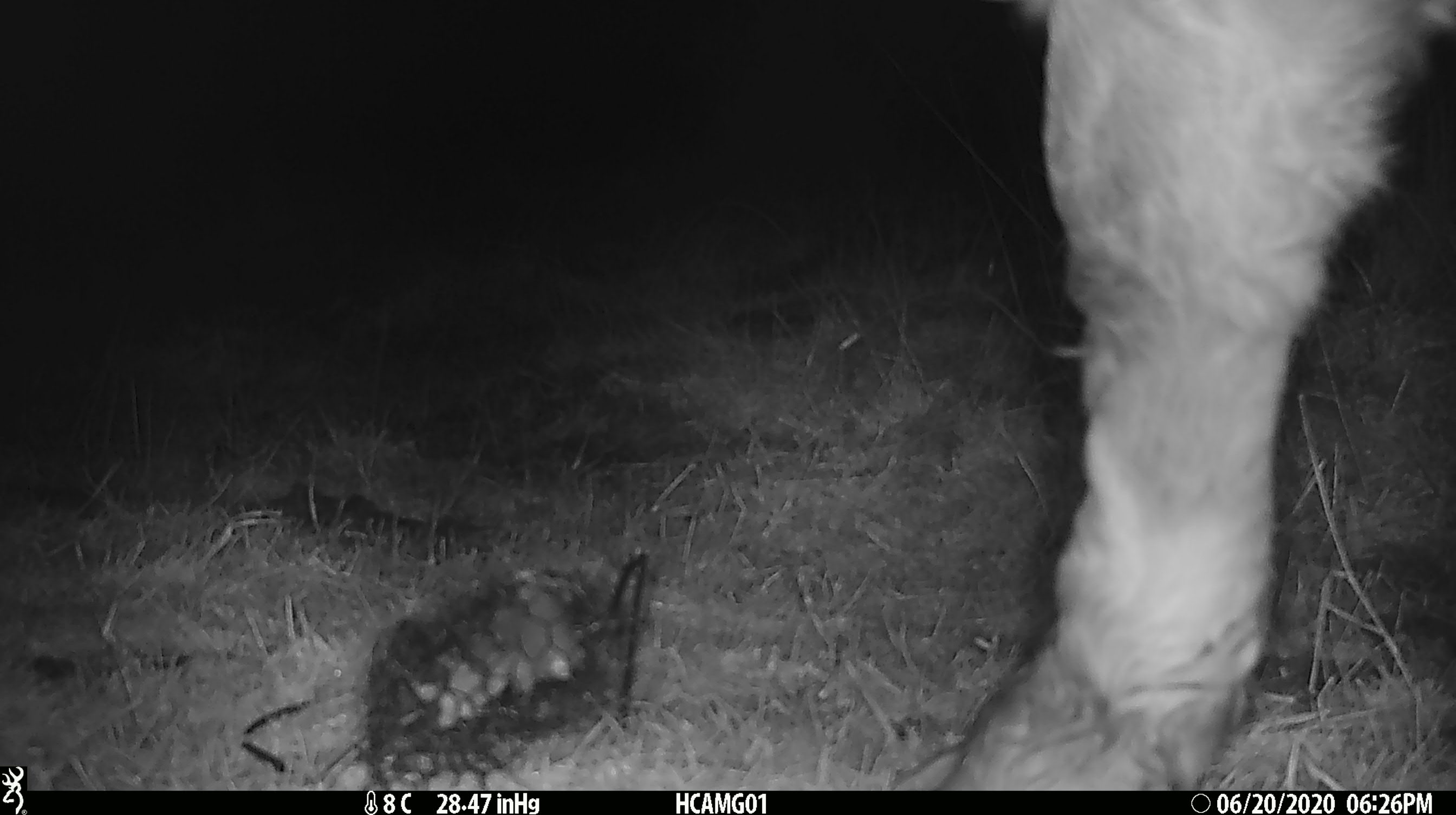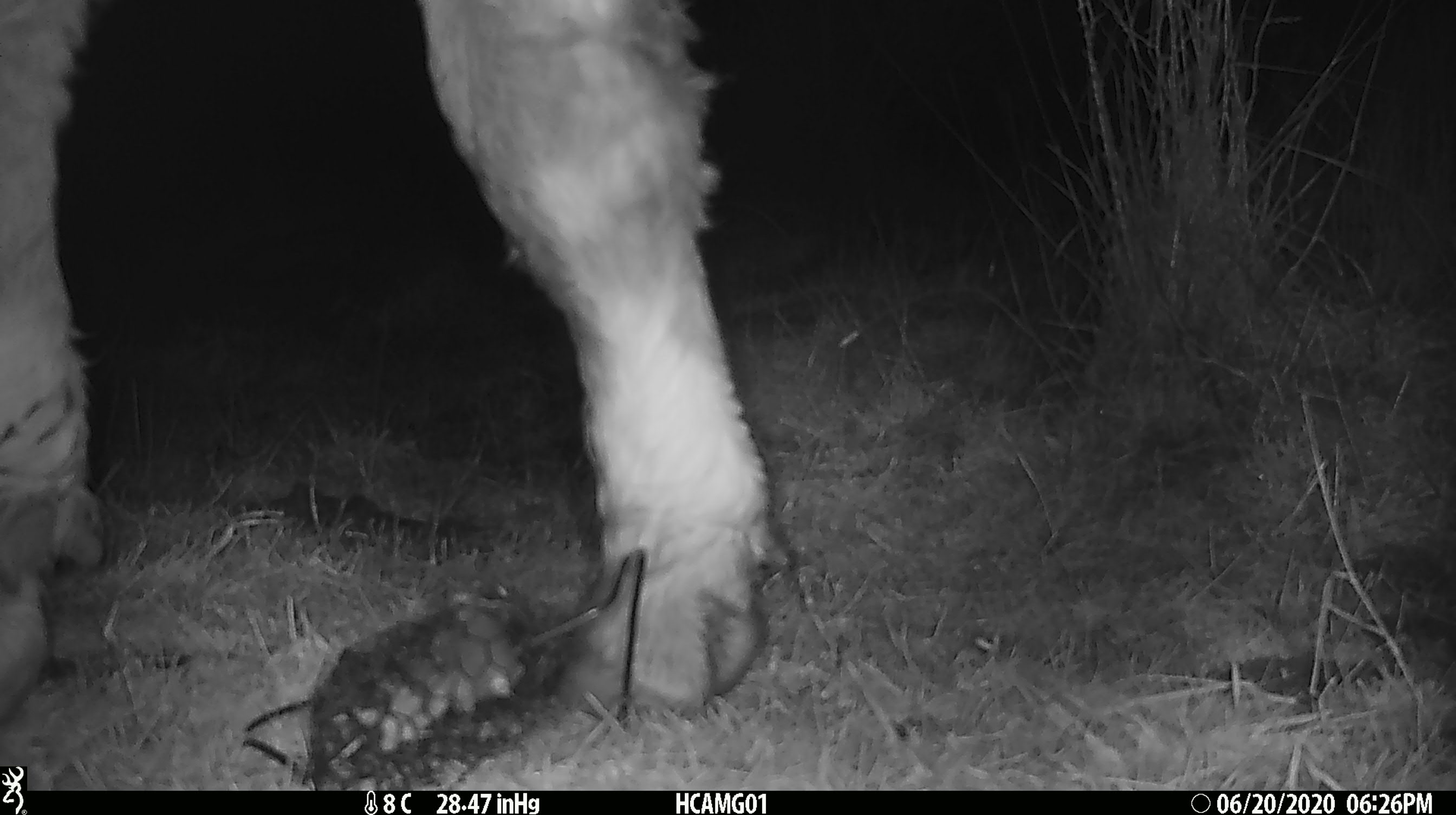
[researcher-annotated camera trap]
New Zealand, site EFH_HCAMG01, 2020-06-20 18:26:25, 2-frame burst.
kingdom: Animalia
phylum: Chordata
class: Mammalia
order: Artiodactyla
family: Bovidae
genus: Bos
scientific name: Bos taurus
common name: domestic cow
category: cow